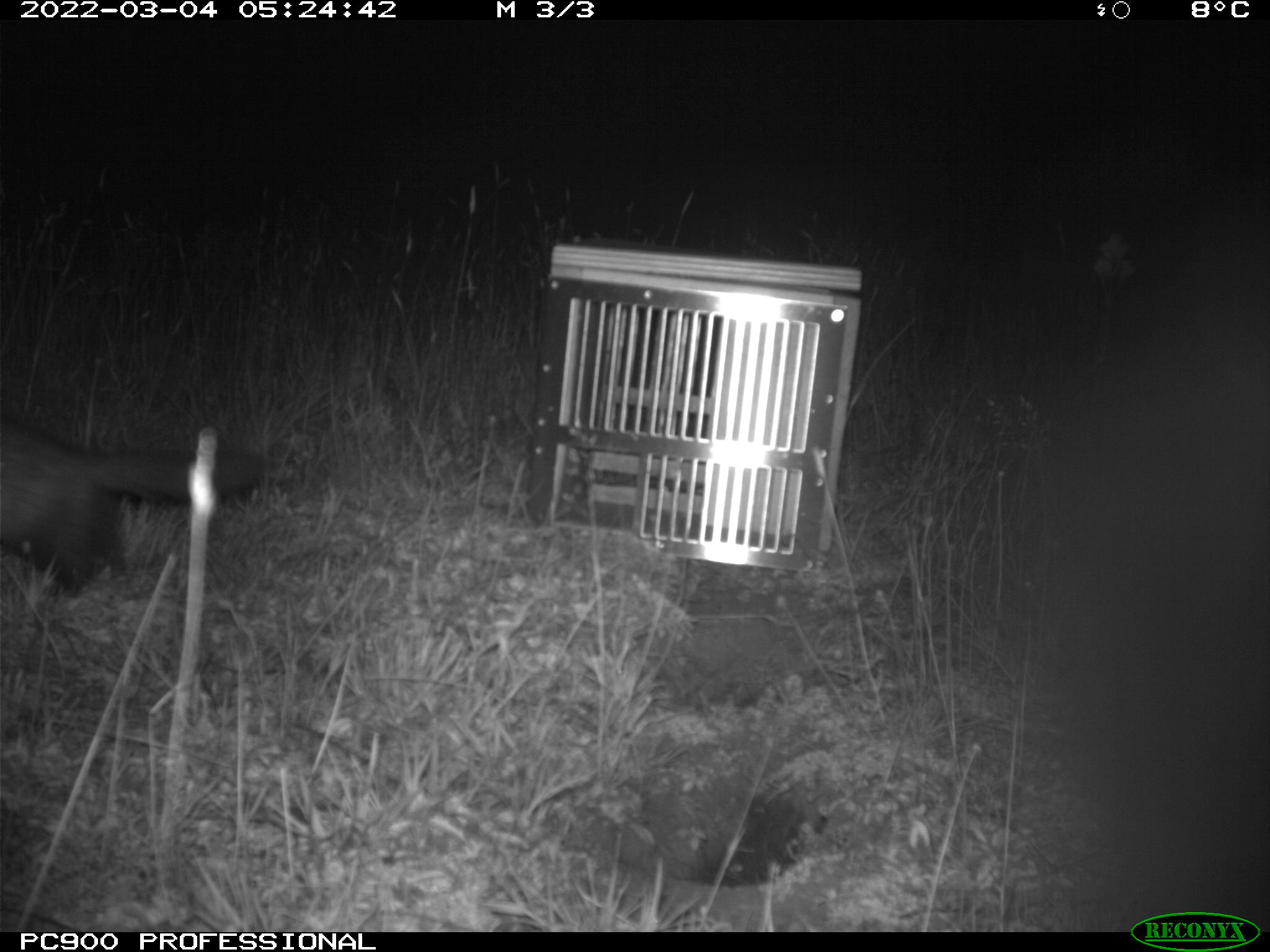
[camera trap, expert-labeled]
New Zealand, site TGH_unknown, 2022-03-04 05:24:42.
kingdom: Animalia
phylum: Chordata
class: Mammalia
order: Carnivora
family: Mustelidae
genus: Mustela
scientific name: Mustela furo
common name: ferret